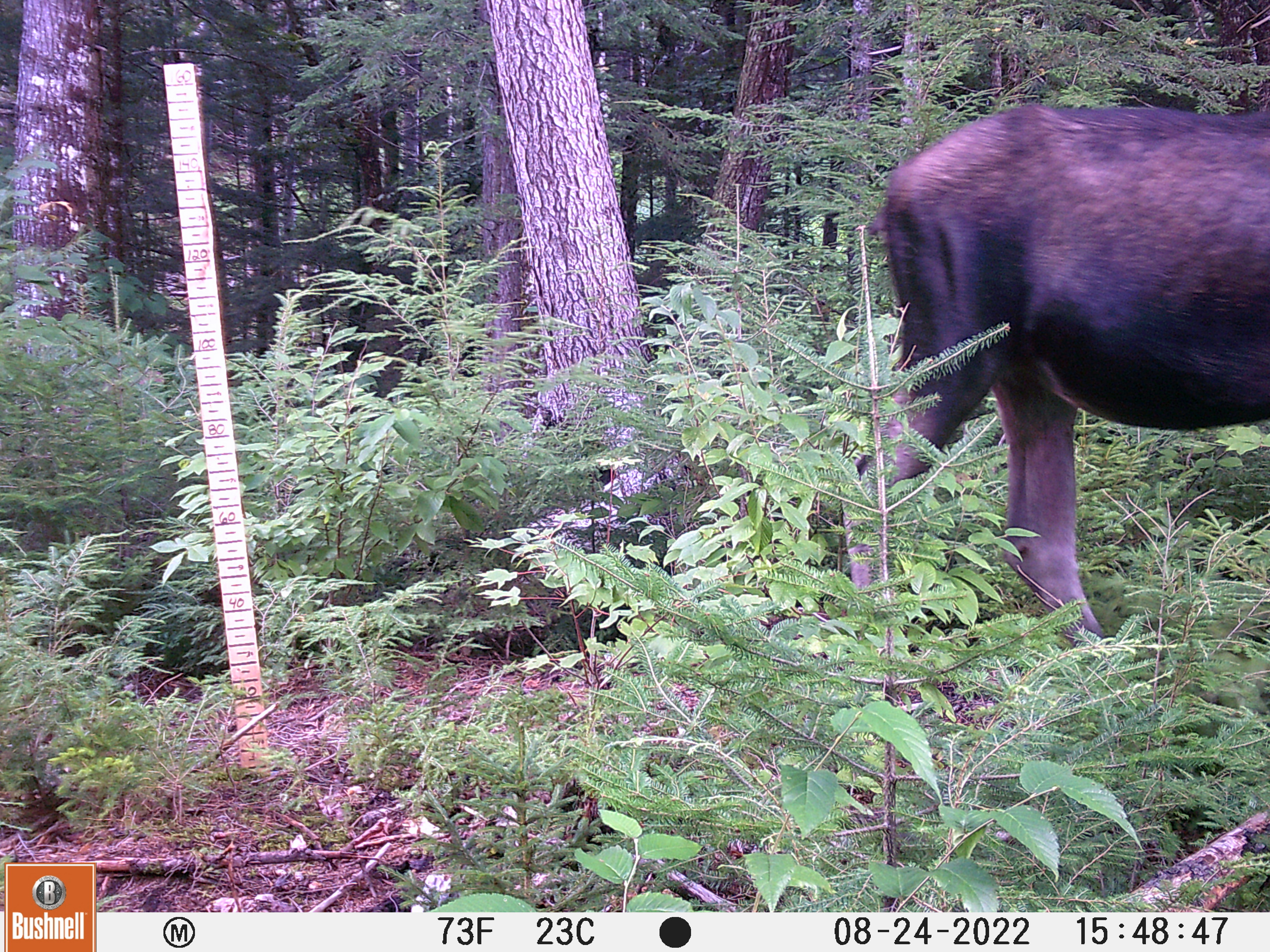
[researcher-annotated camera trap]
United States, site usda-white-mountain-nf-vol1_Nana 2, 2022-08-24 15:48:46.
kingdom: Animalia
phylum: Chordata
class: Mammalia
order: Artiodactyla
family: Cervidae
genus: Alces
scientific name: Alces alces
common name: moose